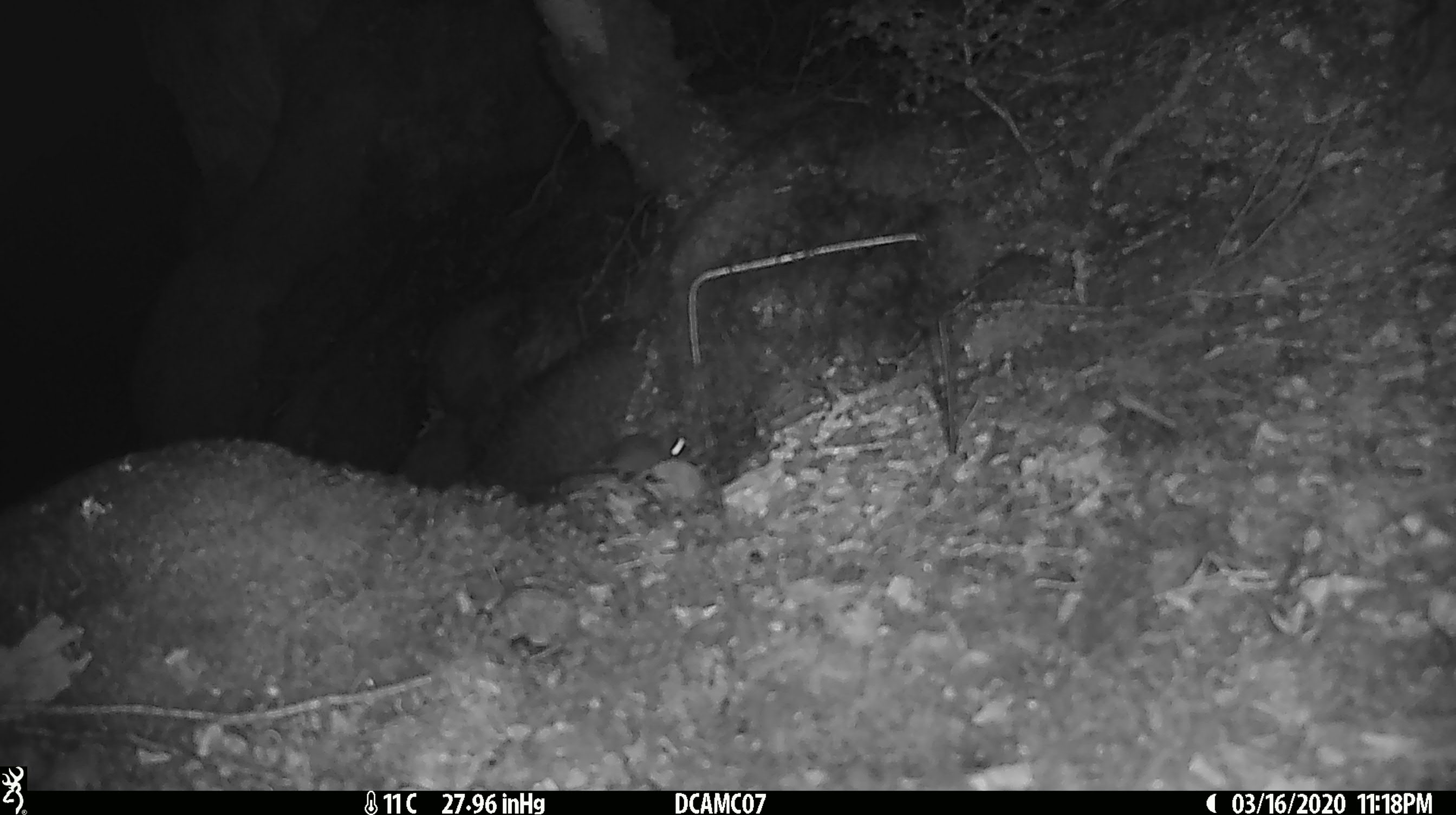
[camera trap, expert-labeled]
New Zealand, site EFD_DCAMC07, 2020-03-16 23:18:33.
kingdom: Animalia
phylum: Chordata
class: Mammalia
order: Rodentia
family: Muridae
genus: Mus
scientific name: Mus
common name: mouse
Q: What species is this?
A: Mouse (Mus).